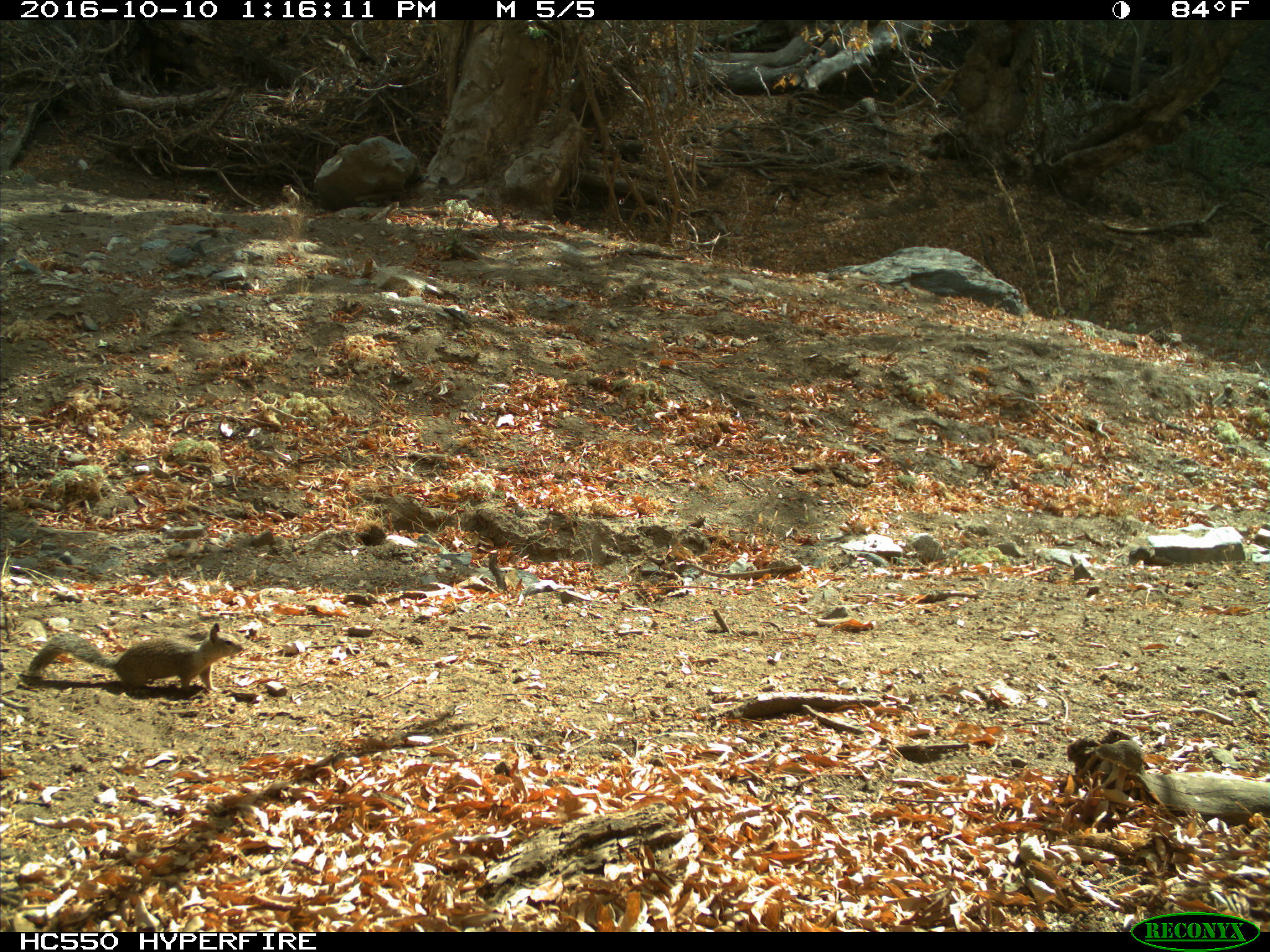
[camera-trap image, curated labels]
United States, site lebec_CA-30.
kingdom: Animalia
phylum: Chordata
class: Mammalia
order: Rodentia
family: Sciuridae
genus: Otospermophilus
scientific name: Otospermophilus beecheyi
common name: california ground squirrel